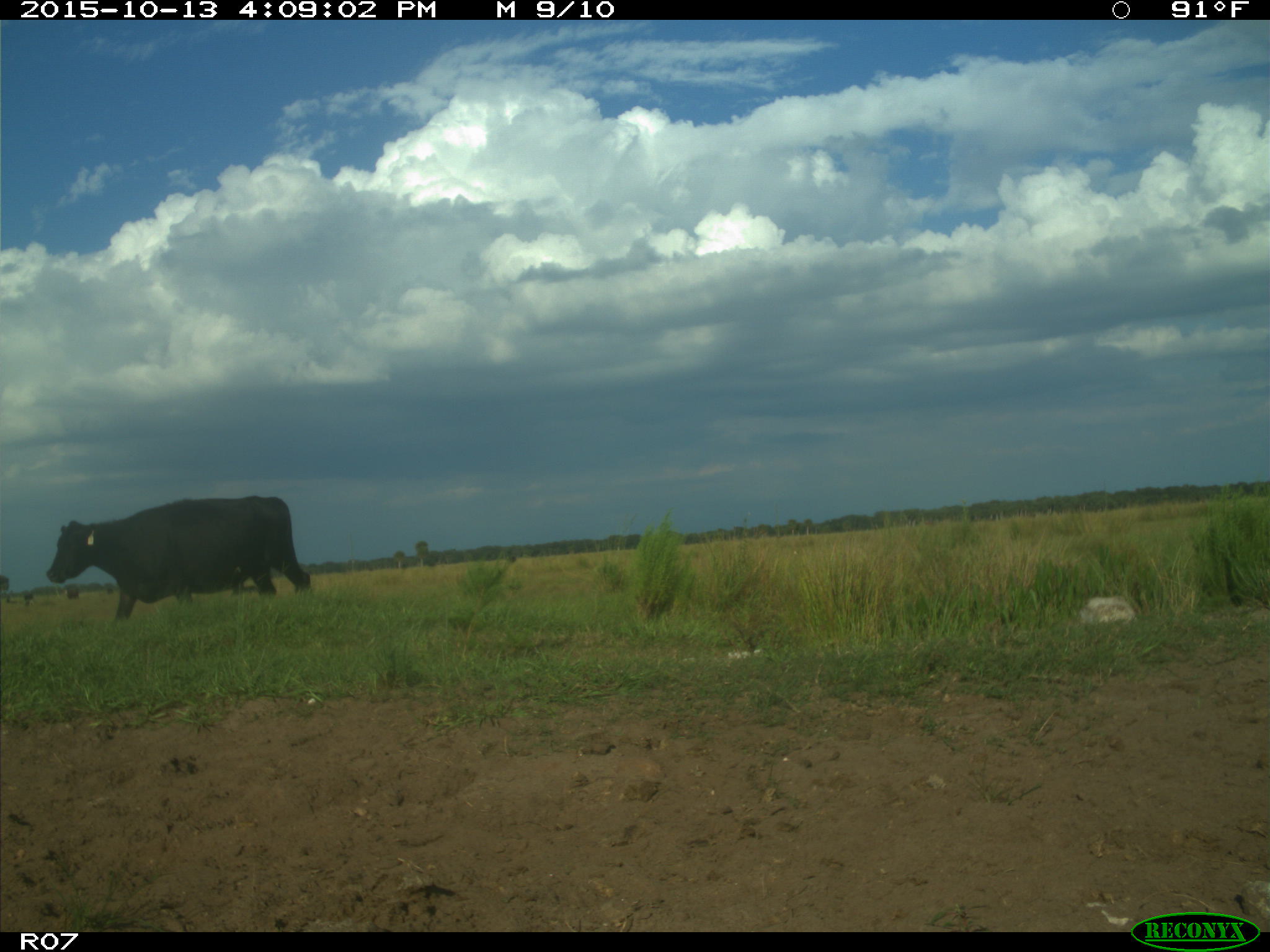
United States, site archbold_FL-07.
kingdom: Animalia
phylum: Chordata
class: Mammalia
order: Artiodactyla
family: Bovidae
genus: Bos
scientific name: Bos taurus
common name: domestic cow